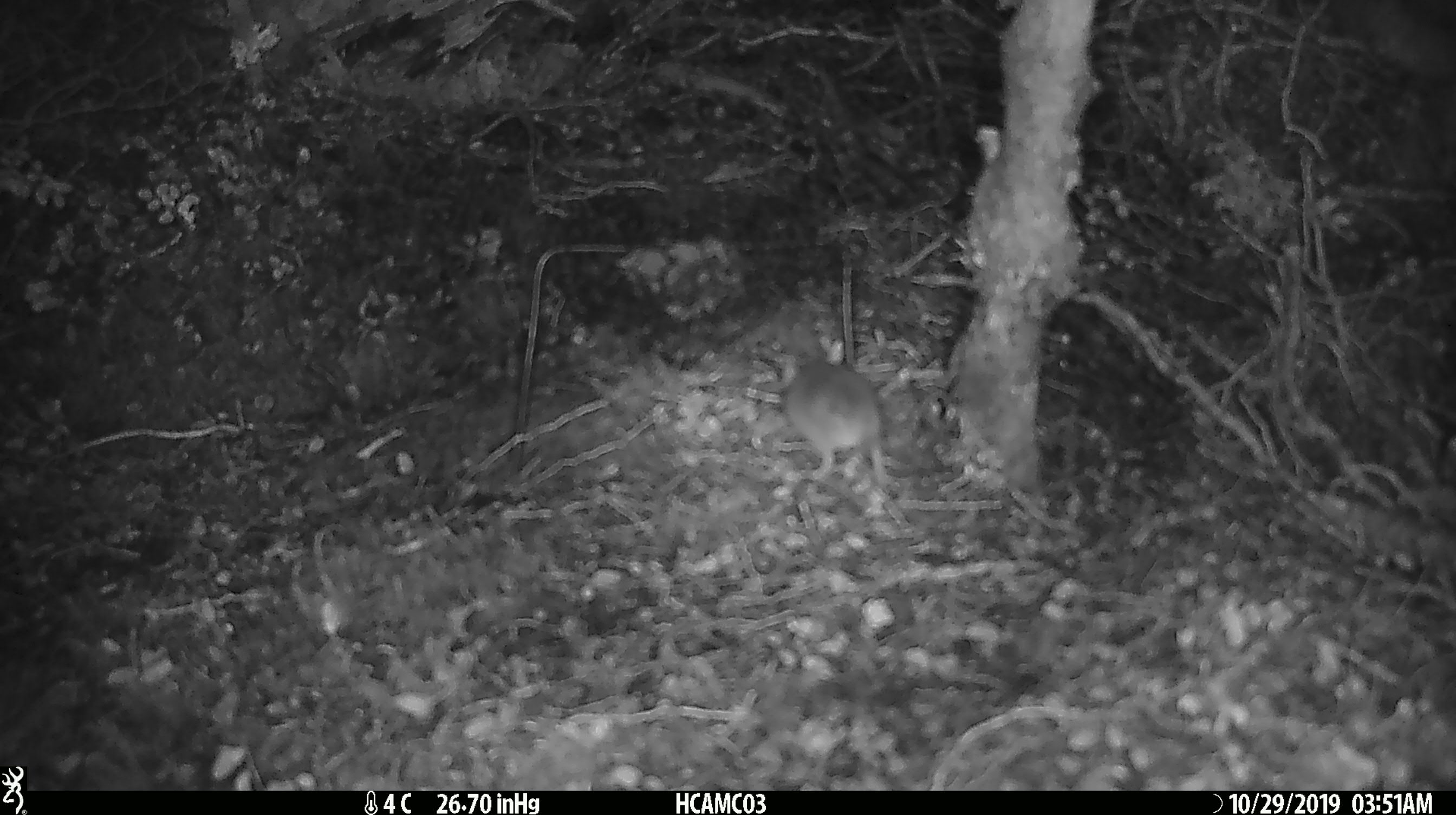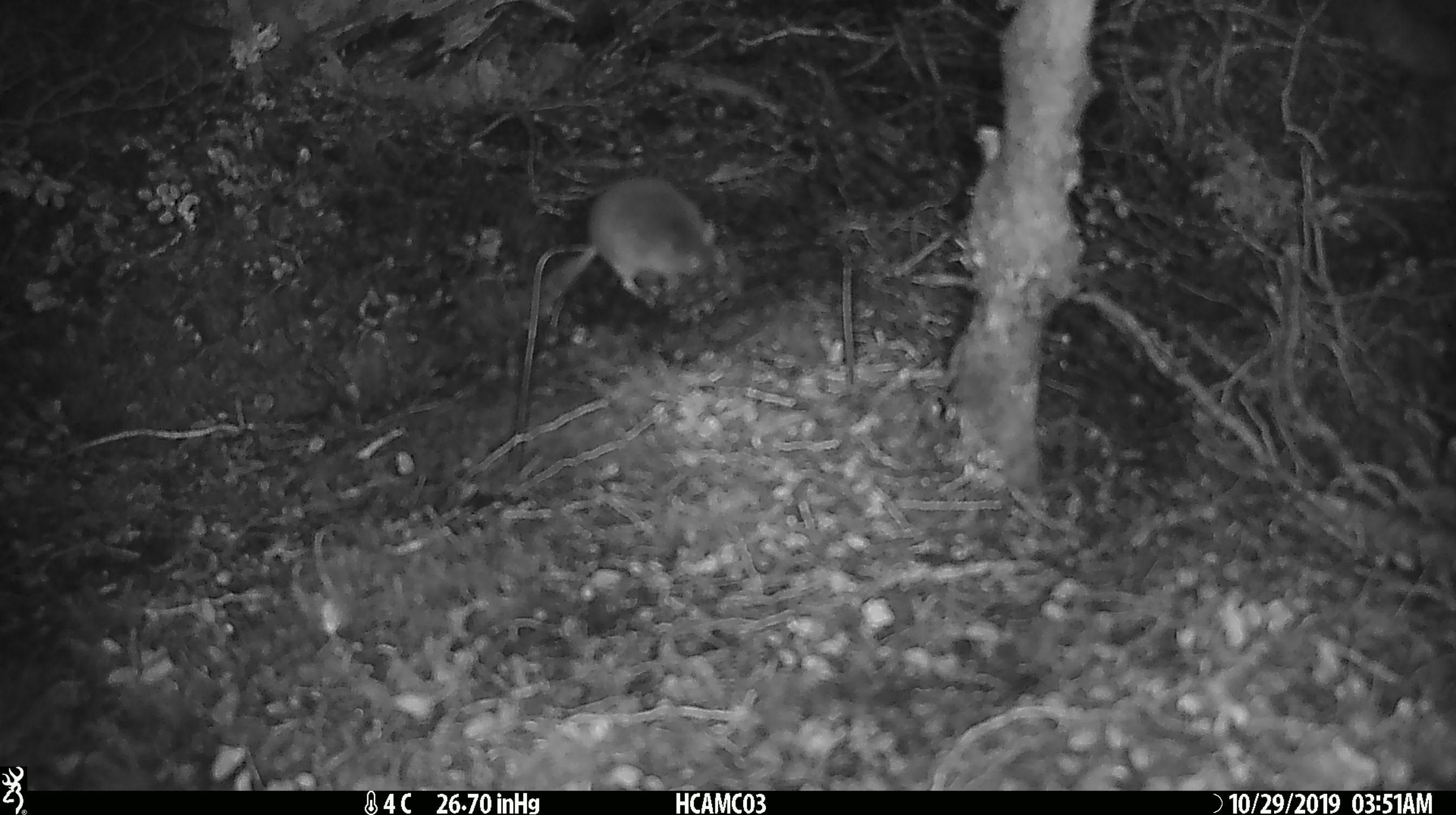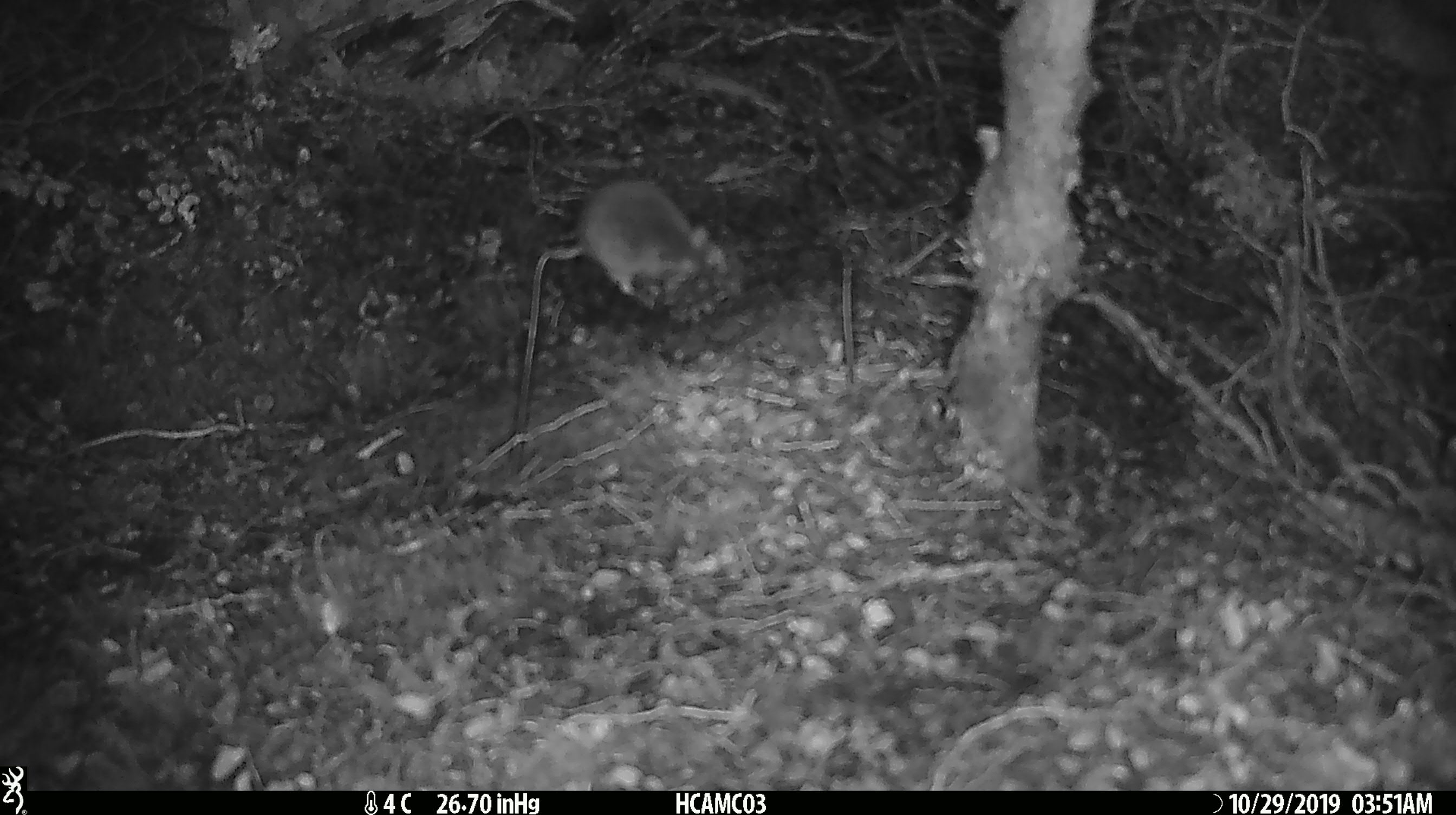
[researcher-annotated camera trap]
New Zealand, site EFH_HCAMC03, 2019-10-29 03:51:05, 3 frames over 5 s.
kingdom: Animalia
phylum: Chordata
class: Mammalia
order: Rodentia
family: Muridae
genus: Mus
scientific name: Mus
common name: mouse